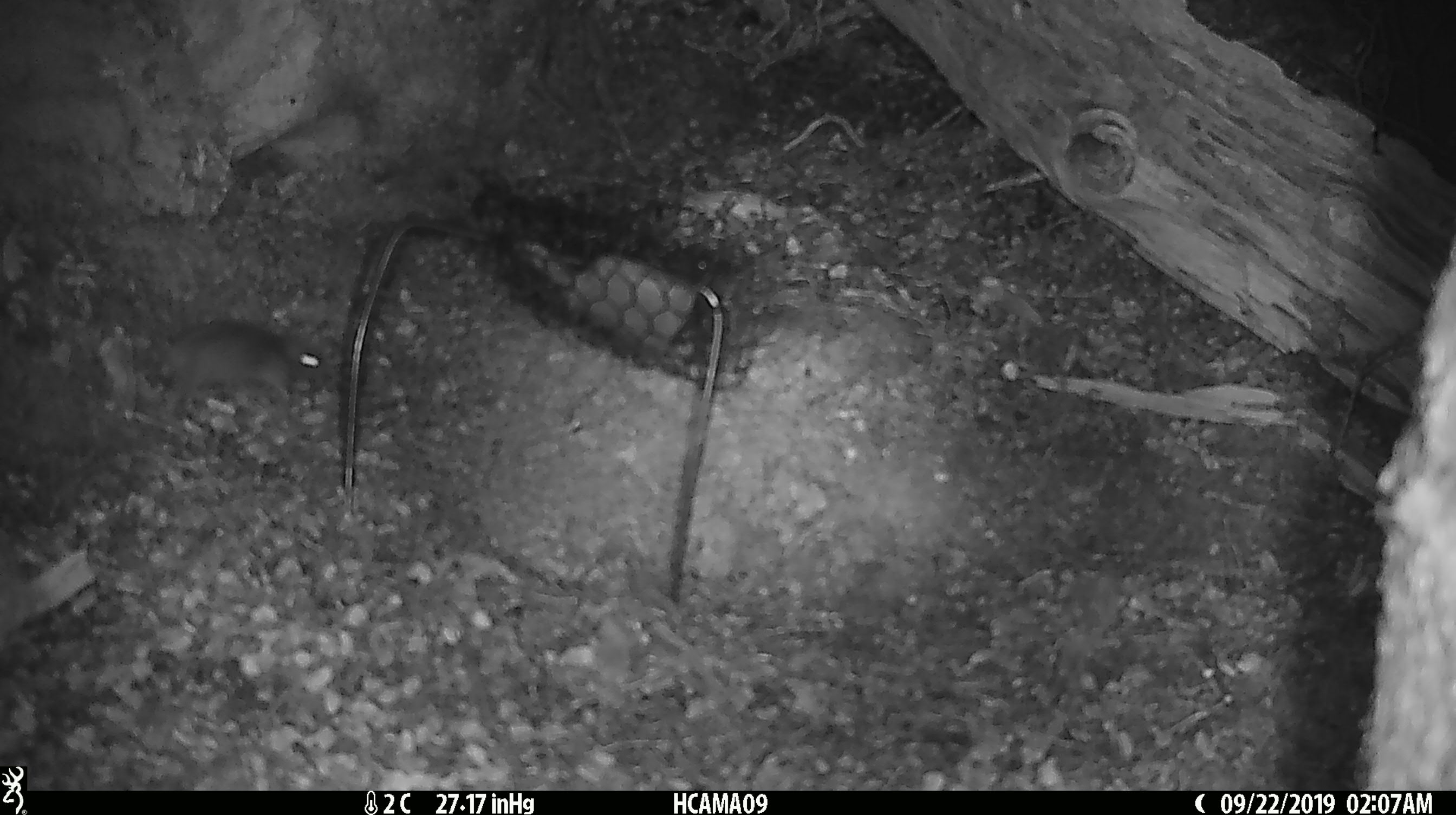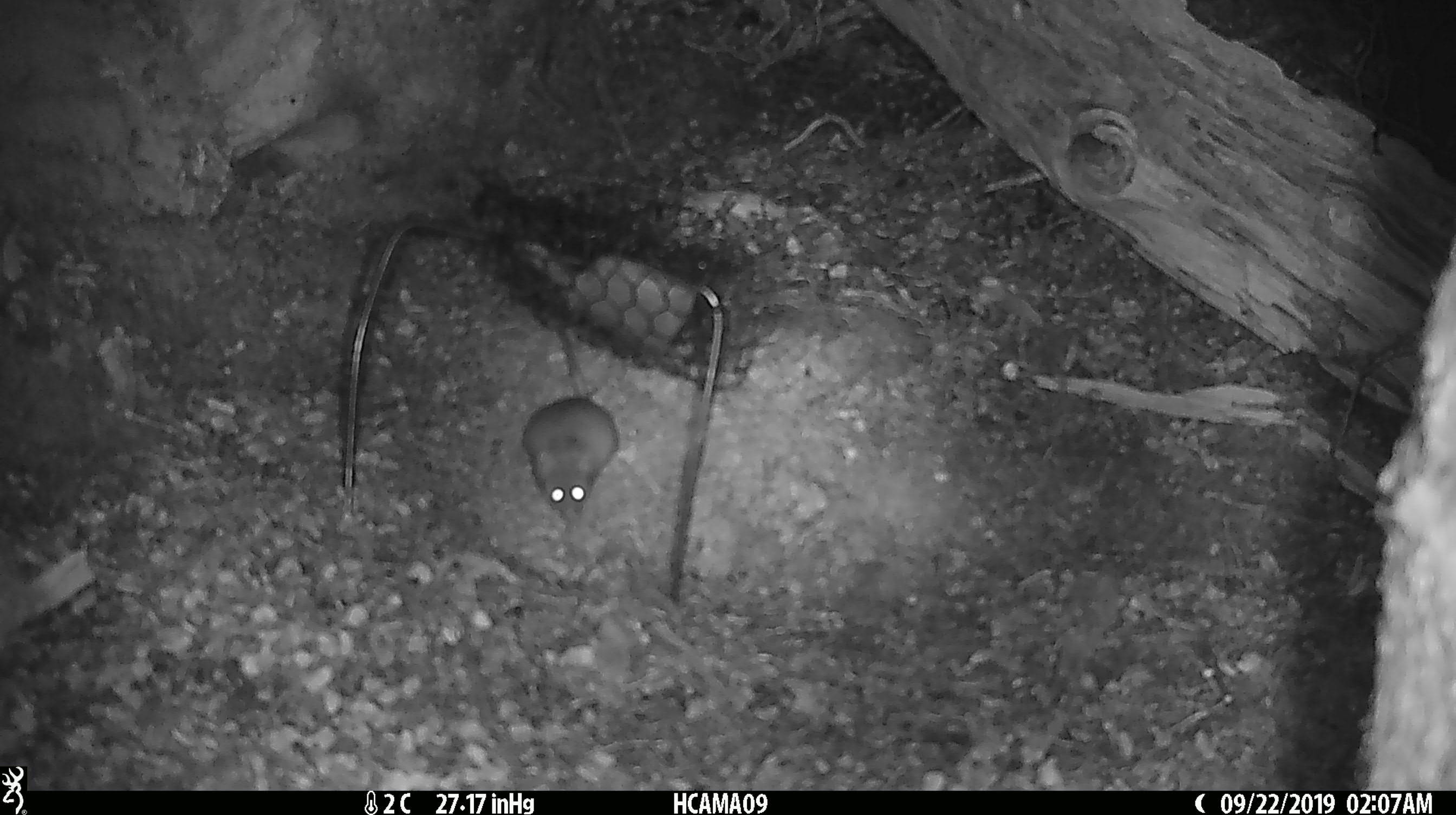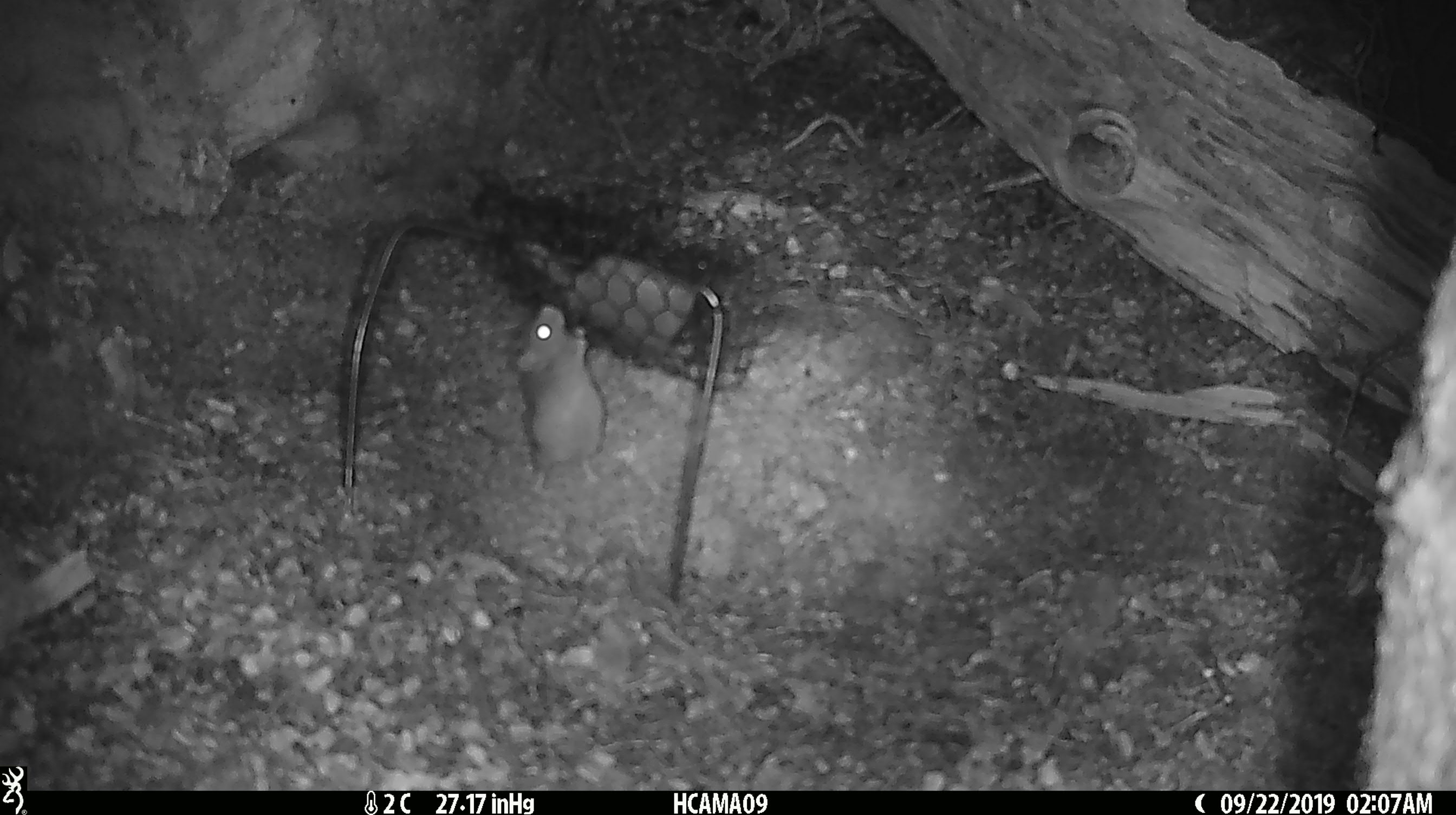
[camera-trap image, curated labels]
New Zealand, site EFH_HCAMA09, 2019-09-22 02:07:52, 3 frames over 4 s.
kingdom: Animalia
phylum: Chordata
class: Mammalia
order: Rodentia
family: Muridae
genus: Mus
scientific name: Mus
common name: mouse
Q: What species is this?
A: Mouse (Mus).